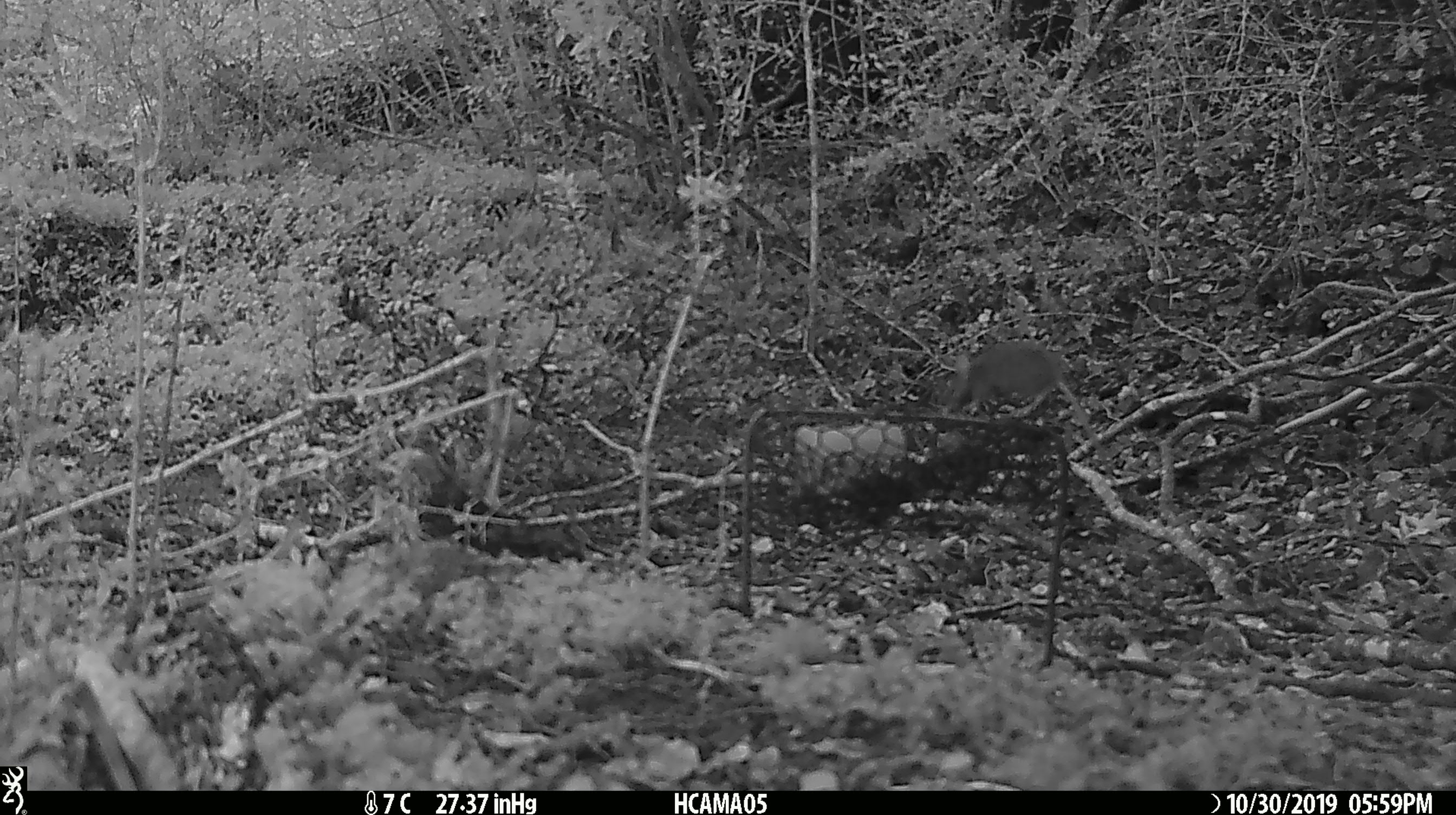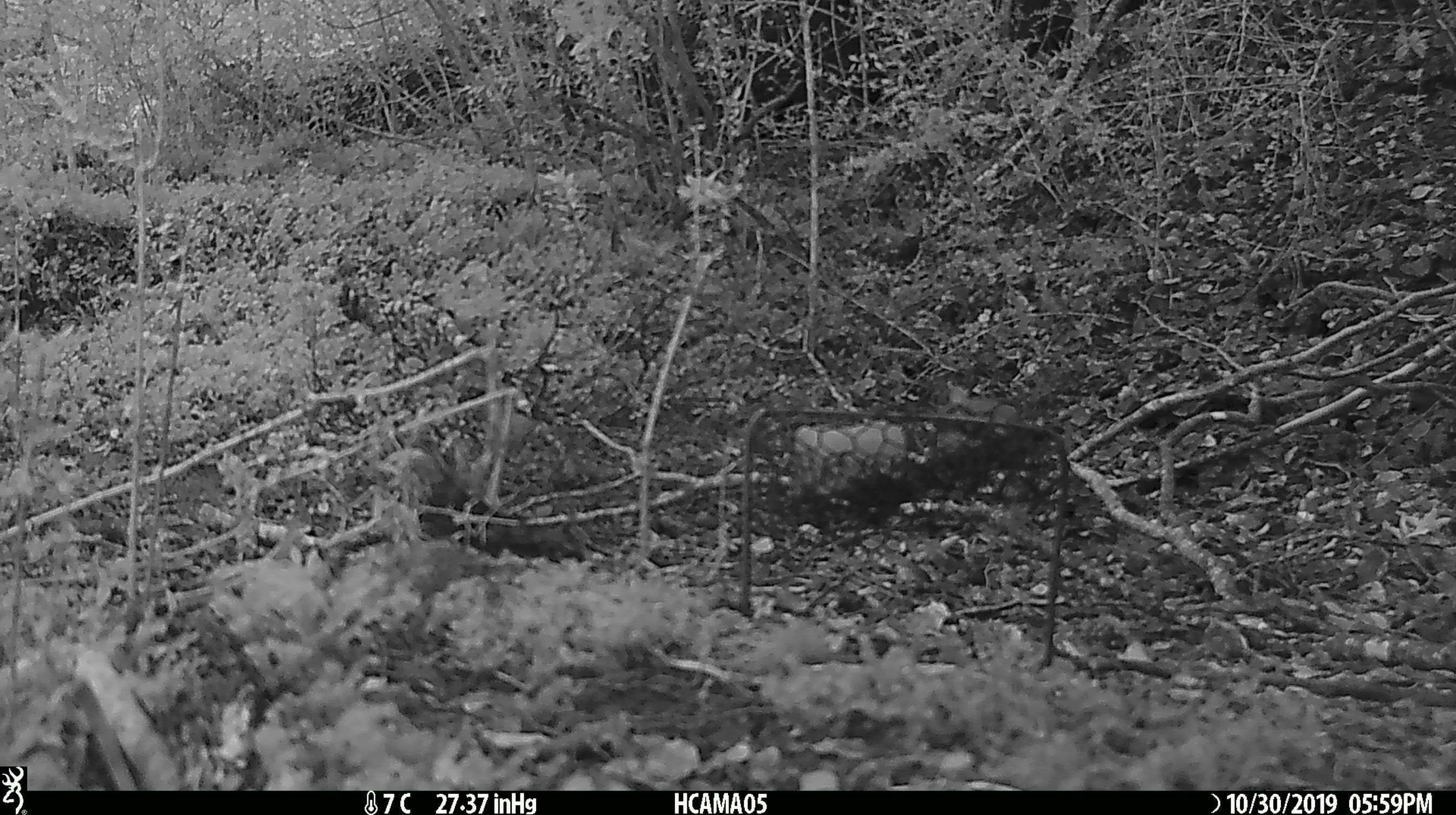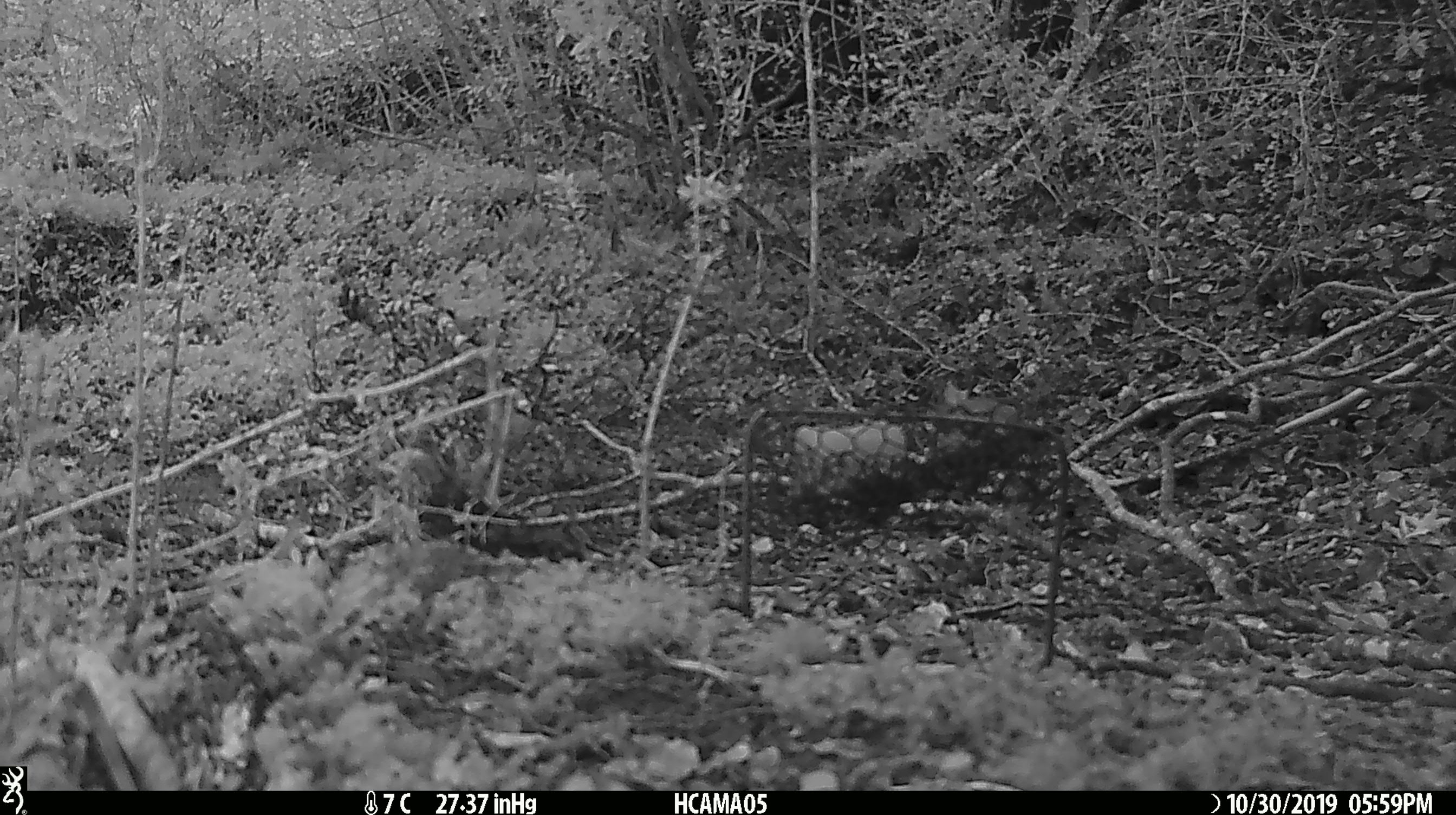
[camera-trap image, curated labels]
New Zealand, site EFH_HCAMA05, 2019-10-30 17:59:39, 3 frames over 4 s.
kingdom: Animalia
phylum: Chordata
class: Mammalia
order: Rodentia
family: Muridae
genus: Mus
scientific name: Mus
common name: mouse